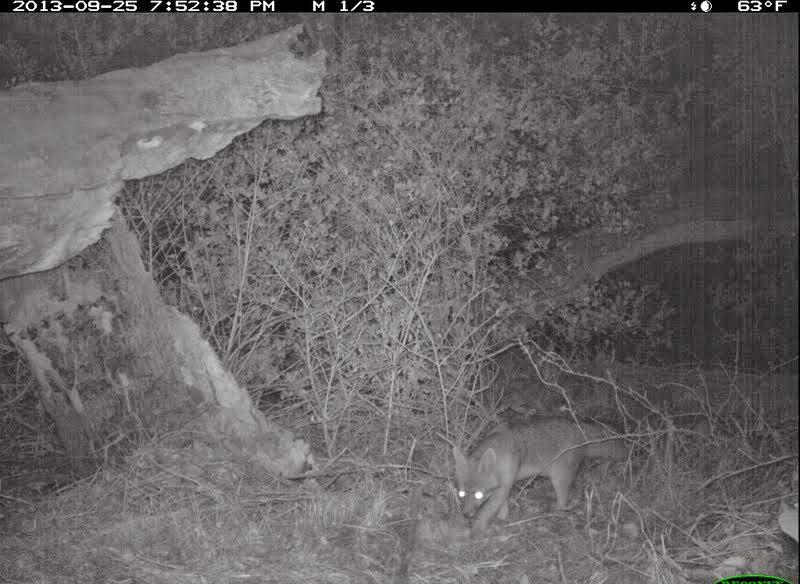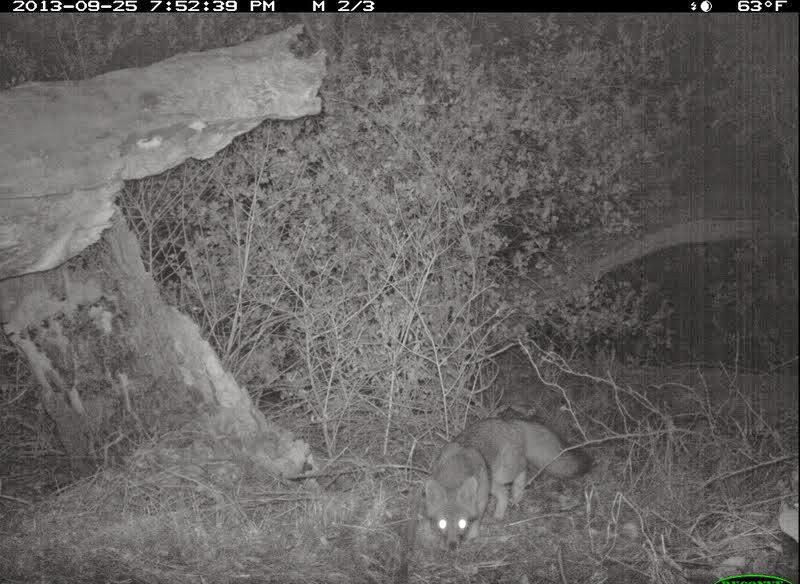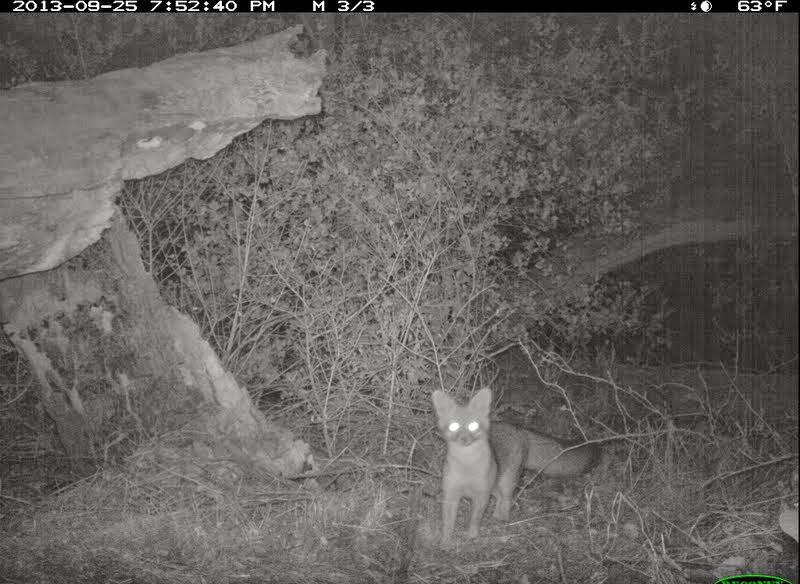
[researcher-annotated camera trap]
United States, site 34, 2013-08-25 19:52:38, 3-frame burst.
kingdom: Animalia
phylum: Chordata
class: Mammalia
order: Carnivora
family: Canidae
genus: Urocyon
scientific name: Urocyon cinereoargenteus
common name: gray fox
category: fox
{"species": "fox (gray fox) (Urocyon cinereoargenteus)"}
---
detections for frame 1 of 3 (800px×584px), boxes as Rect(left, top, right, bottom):
fox: Rect(448, 418, 658, 539)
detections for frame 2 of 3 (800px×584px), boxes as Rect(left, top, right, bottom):
fox: Rect(419, 415, 596, 554)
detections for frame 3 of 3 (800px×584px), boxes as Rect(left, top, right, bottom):
fox: Rect(429, 388, 602, 548)